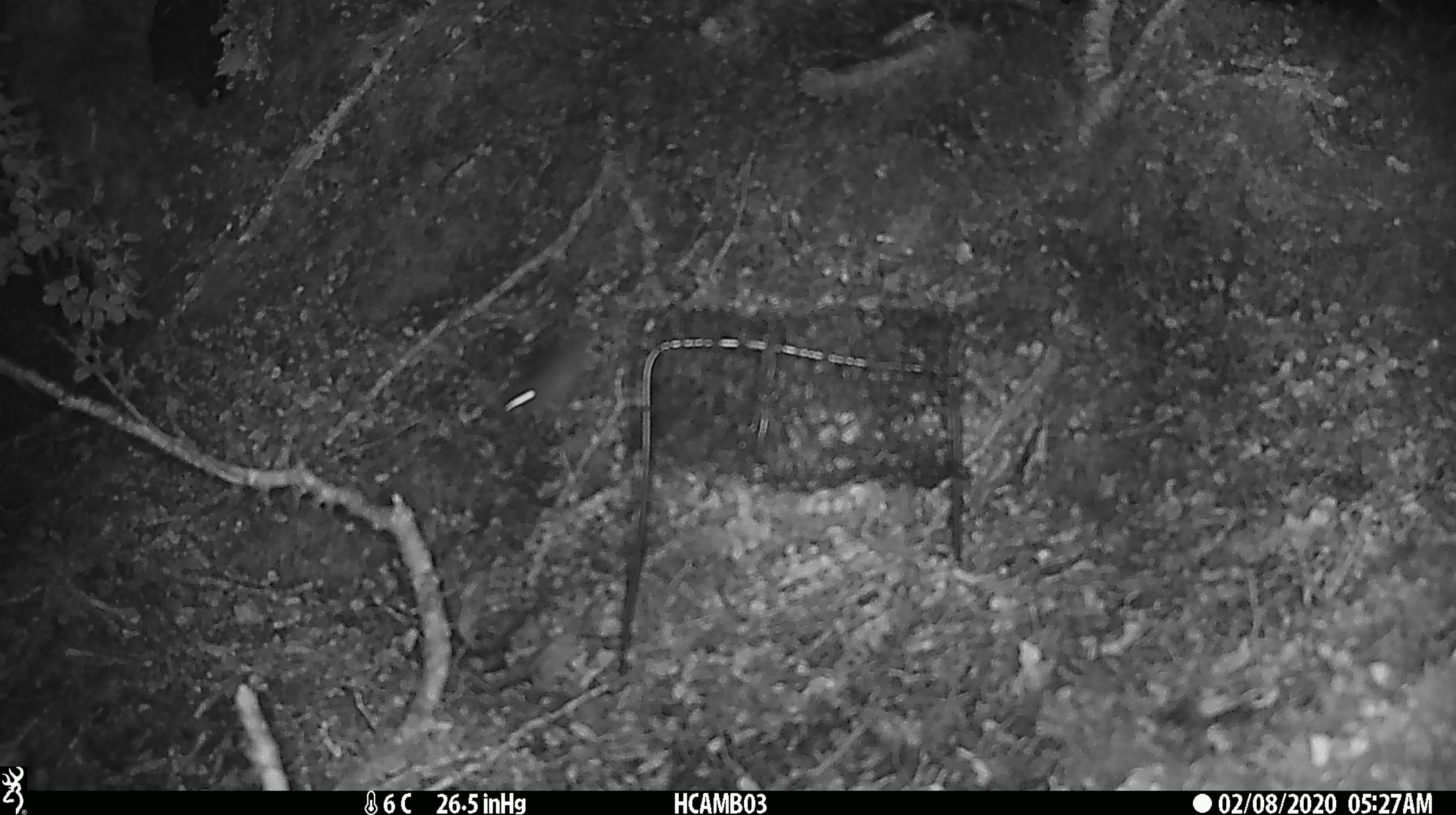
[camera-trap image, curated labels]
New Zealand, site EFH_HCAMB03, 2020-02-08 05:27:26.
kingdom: Animalia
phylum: Chordata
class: Mammalia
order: Rodentia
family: Muridae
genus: Mus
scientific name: Mus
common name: mouse